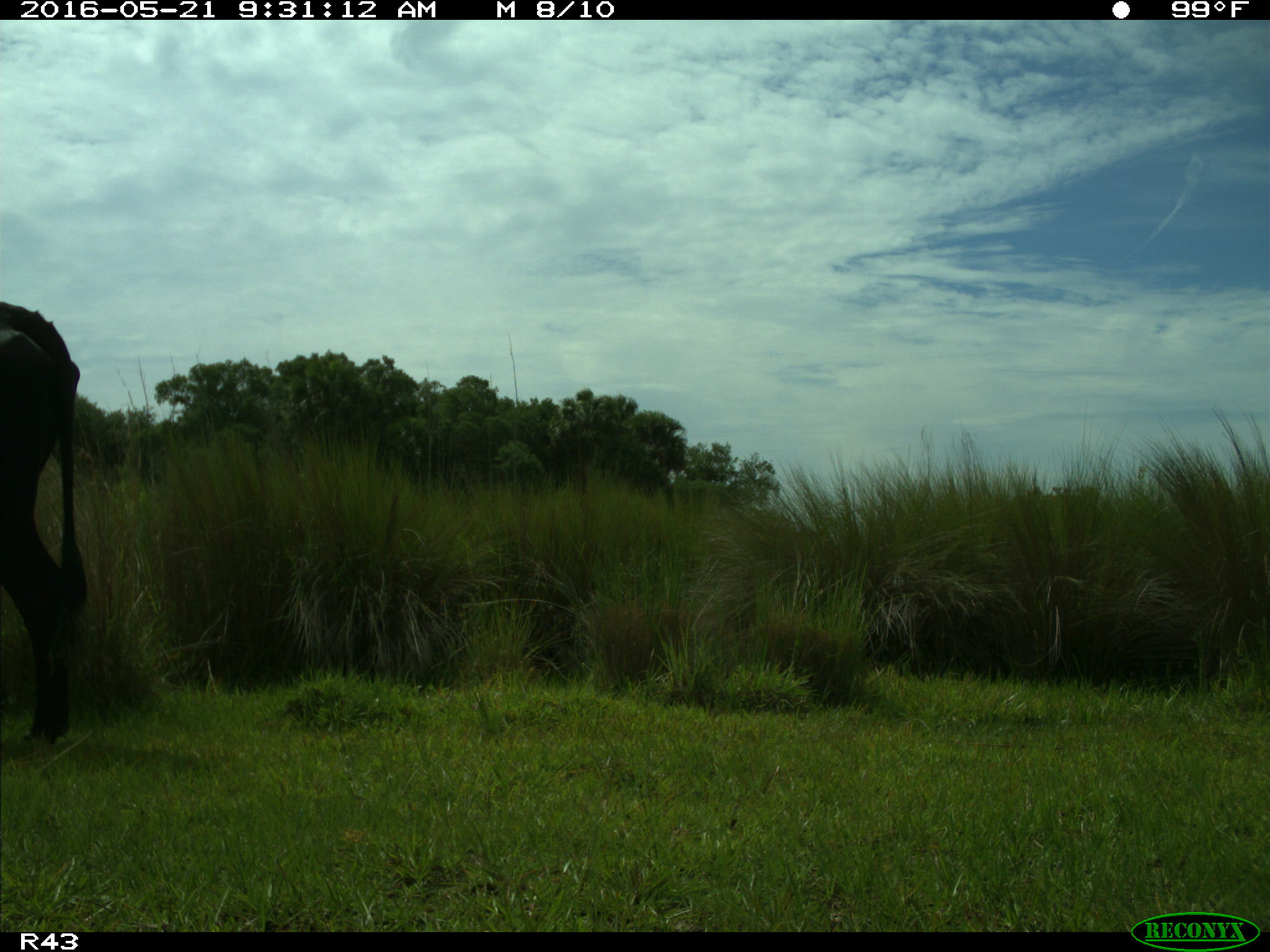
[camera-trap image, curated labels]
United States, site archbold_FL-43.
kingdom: Animalia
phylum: Chordata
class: Mammalia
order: Artiodactyla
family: Bovidae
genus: Bos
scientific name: Bos taurus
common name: domestic cow